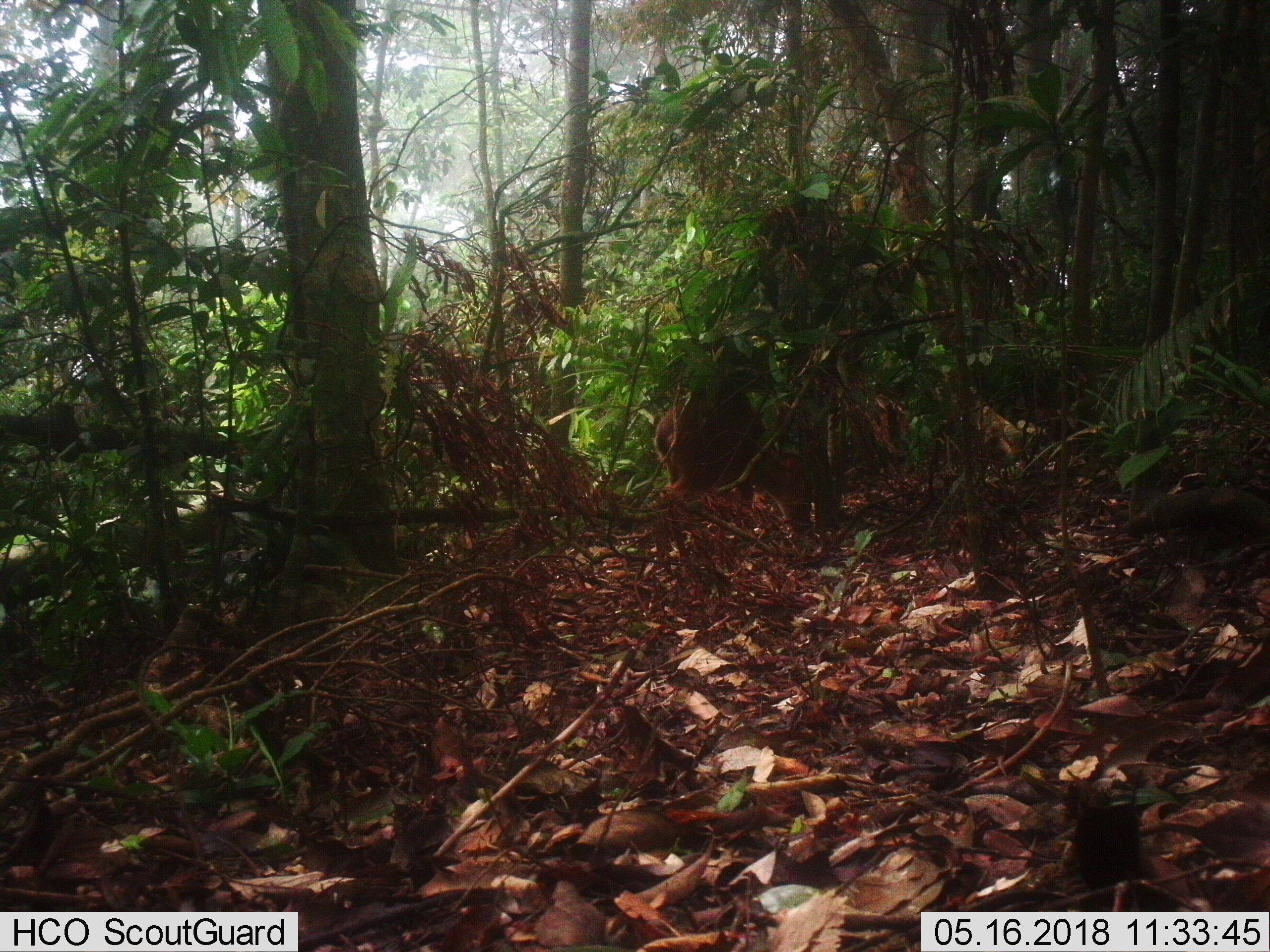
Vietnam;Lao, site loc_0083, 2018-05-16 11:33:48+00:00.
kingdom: Animalia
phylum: Chordata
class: Mammalia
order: Artiodactyla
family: Cervidae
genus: Muntiacus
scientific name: Muntiacus vuquangensis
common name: large-antlered muntjac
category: large antlered muntjac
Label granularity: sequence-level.